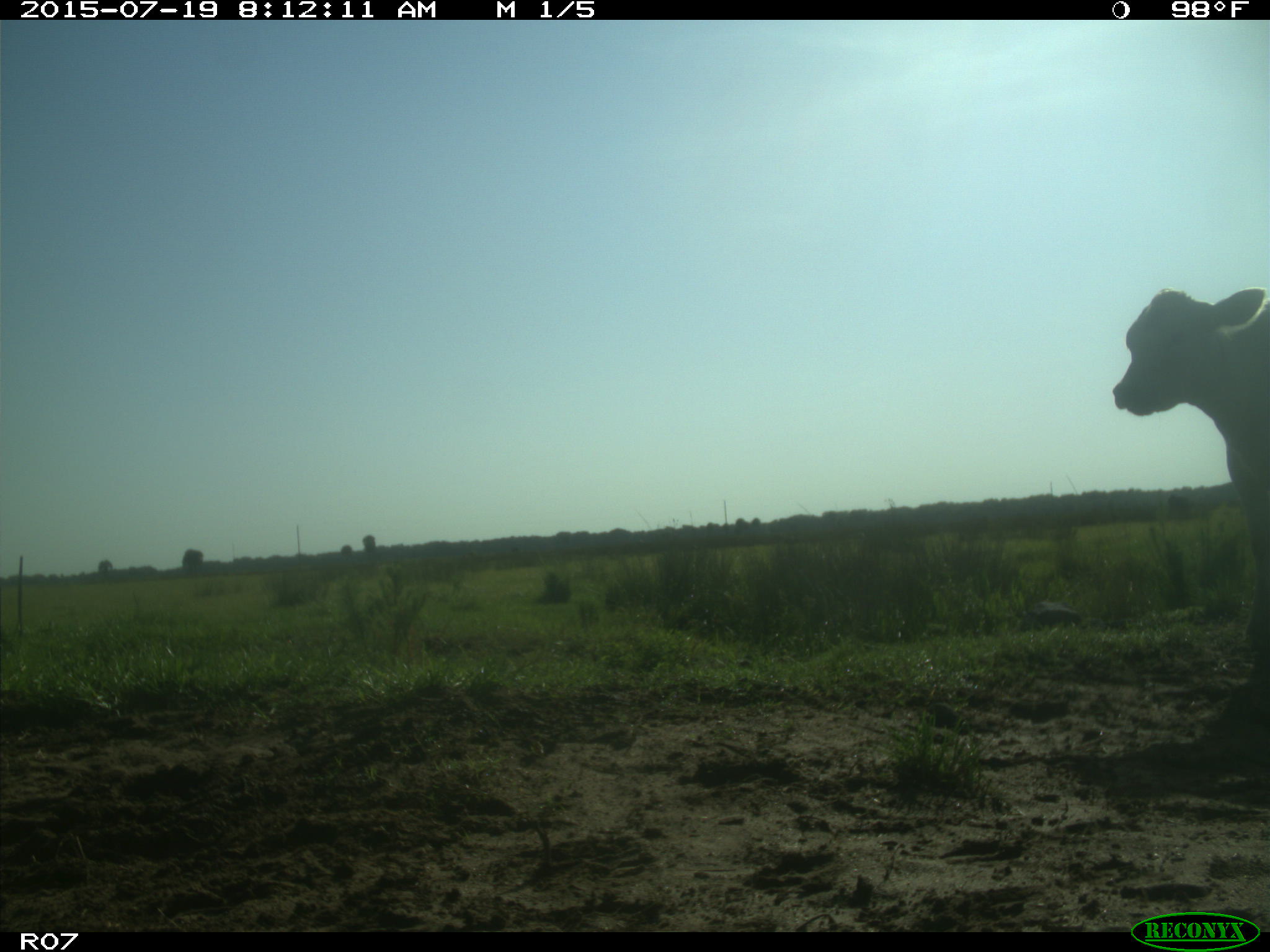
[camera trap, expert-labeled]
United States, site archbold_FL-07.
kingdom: Animalia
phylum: Chordata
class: Mammalia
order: Artiodactyla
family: Bovidae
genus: Bos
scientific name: Bos taurus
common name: domestic cow